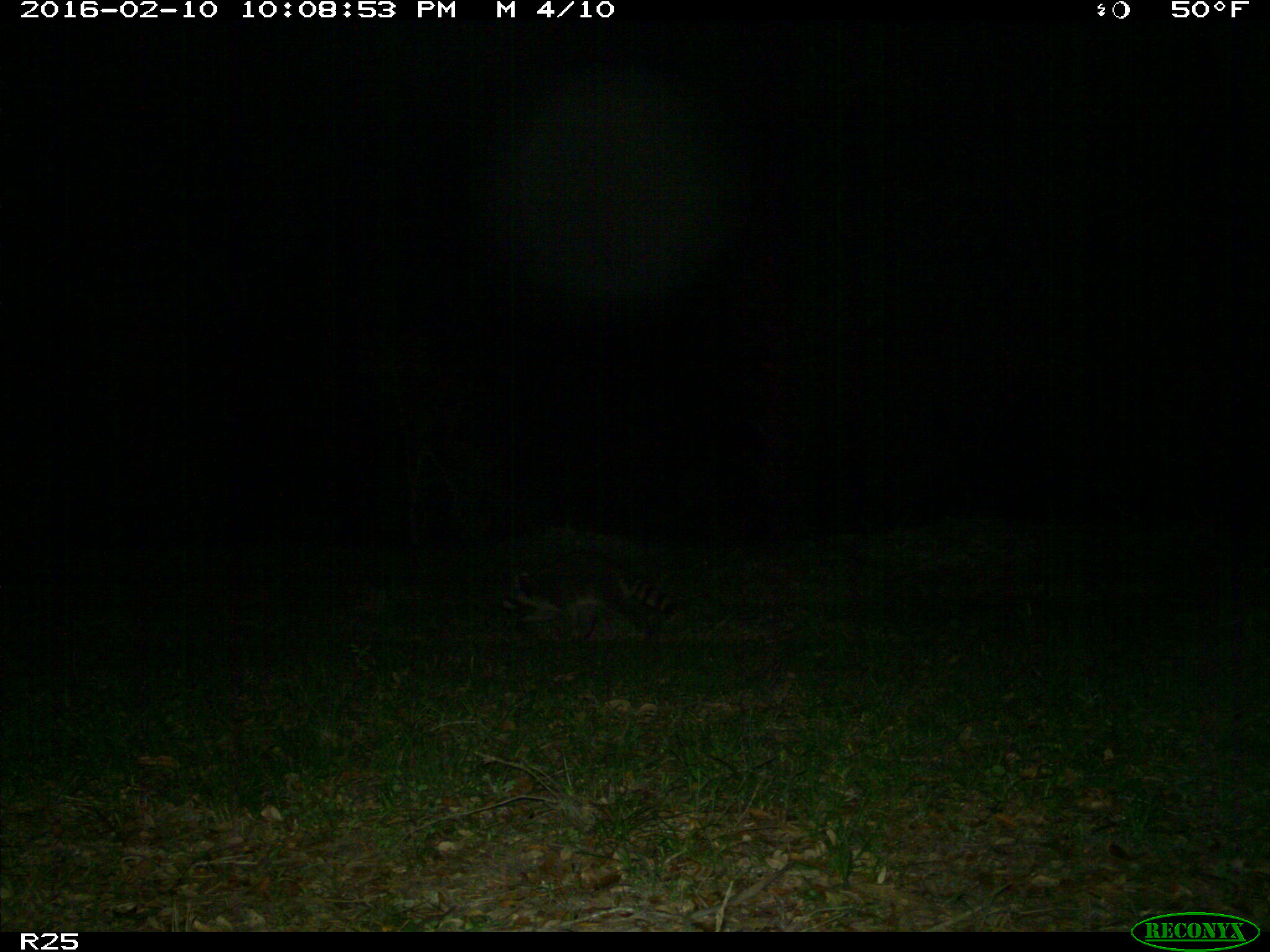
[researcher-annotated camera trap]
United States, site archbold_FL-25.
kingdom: Animalia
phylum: Chordata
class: Mammalia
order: Carnivora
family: Procyonidae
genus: Procyon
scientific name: Procyon lotor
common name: common raccoon